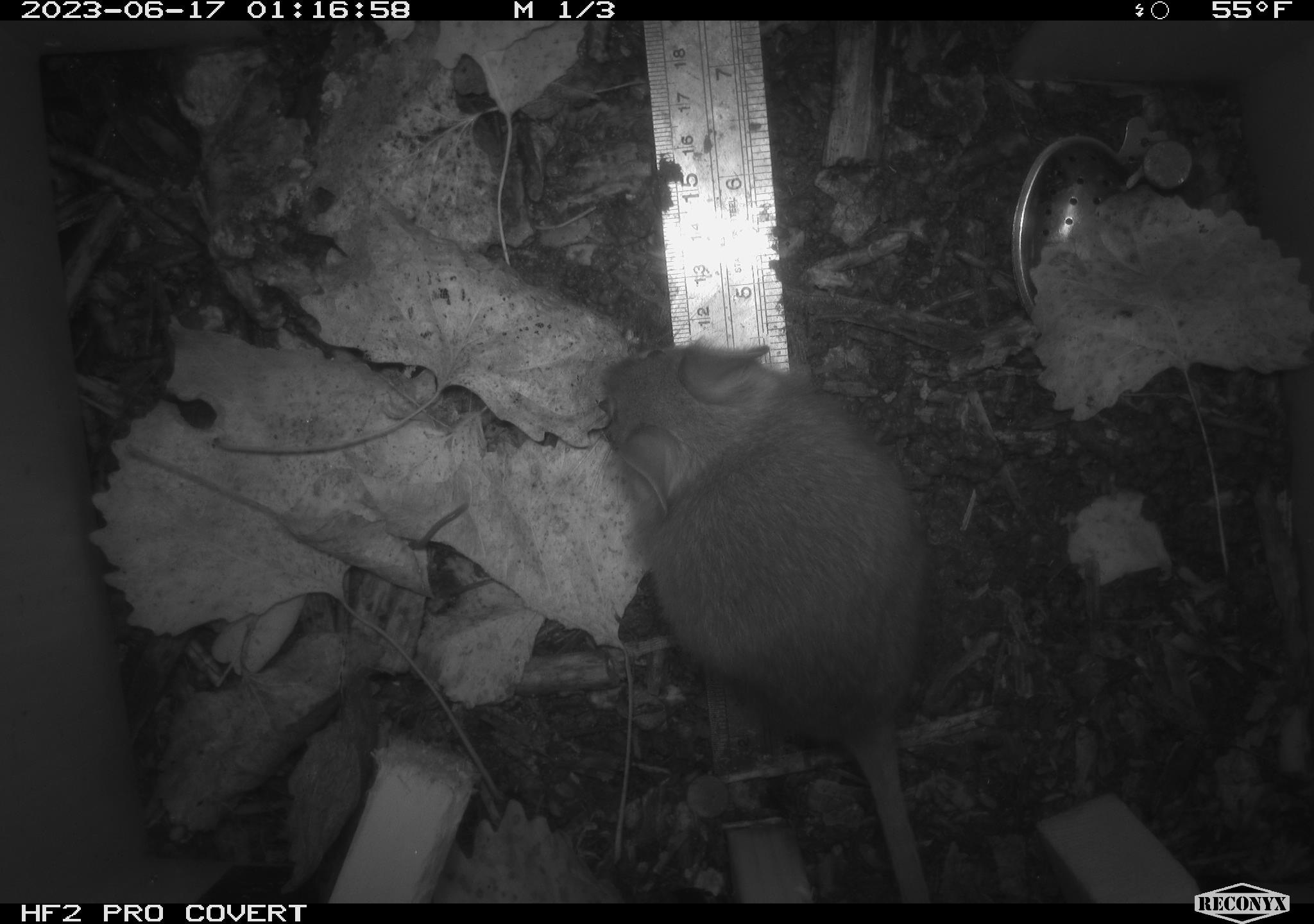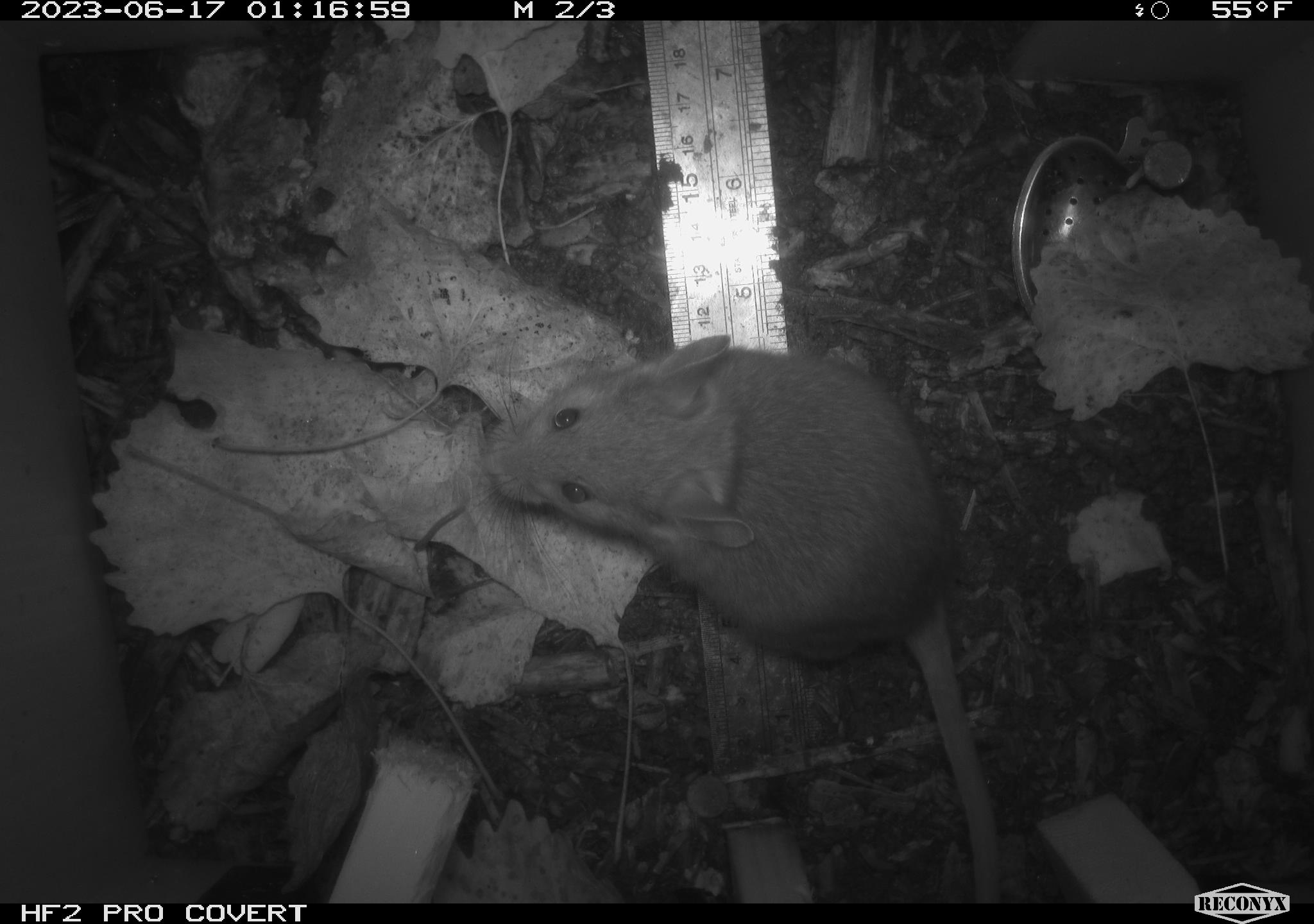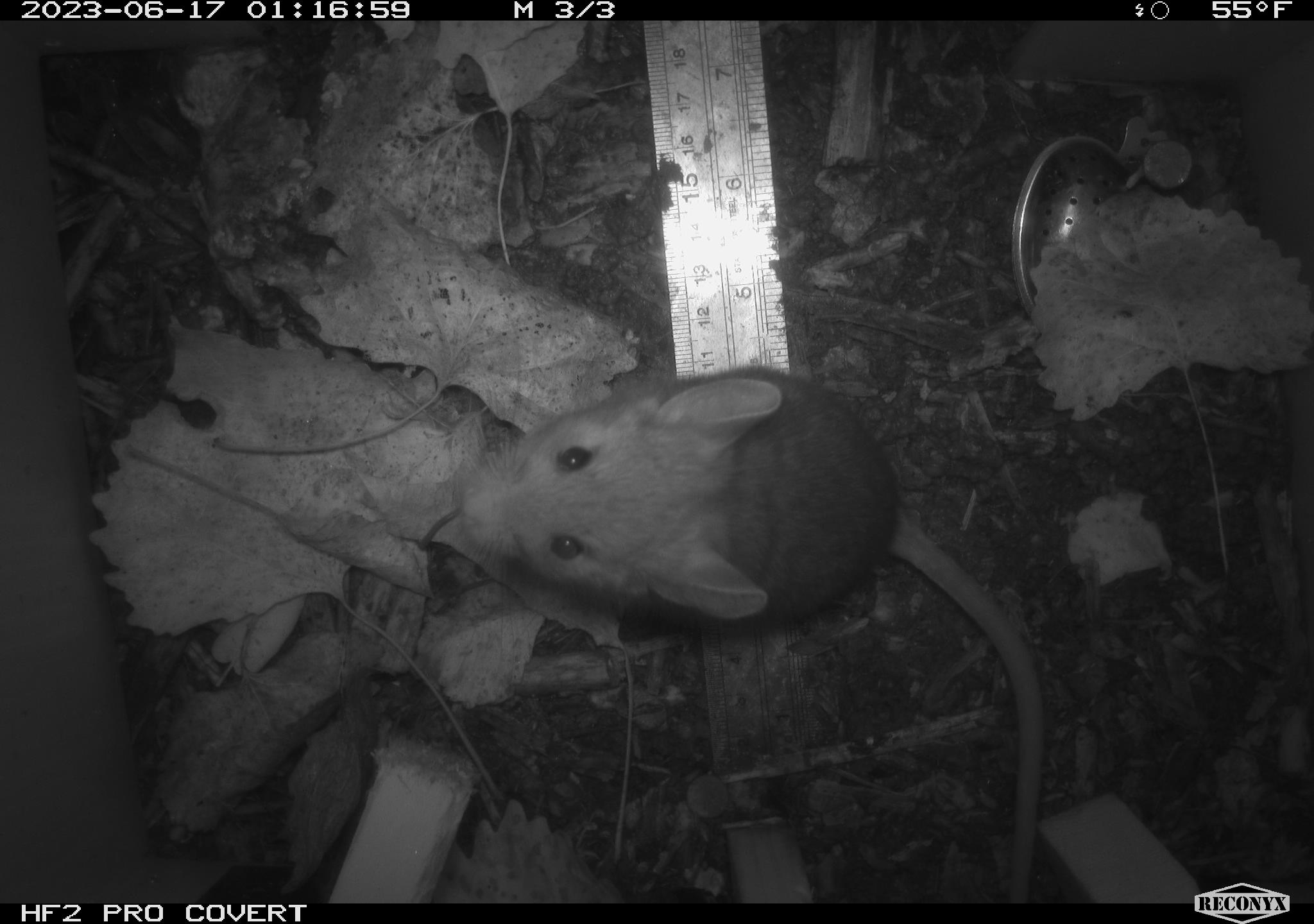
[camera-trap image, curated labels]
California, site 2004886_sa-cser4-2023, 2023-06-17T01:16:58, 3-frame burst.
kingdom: Animalia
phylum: Chordata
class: Mammalia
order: Rodentia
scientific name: Rodentia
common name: woodrat or rat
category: woodrat or rat species